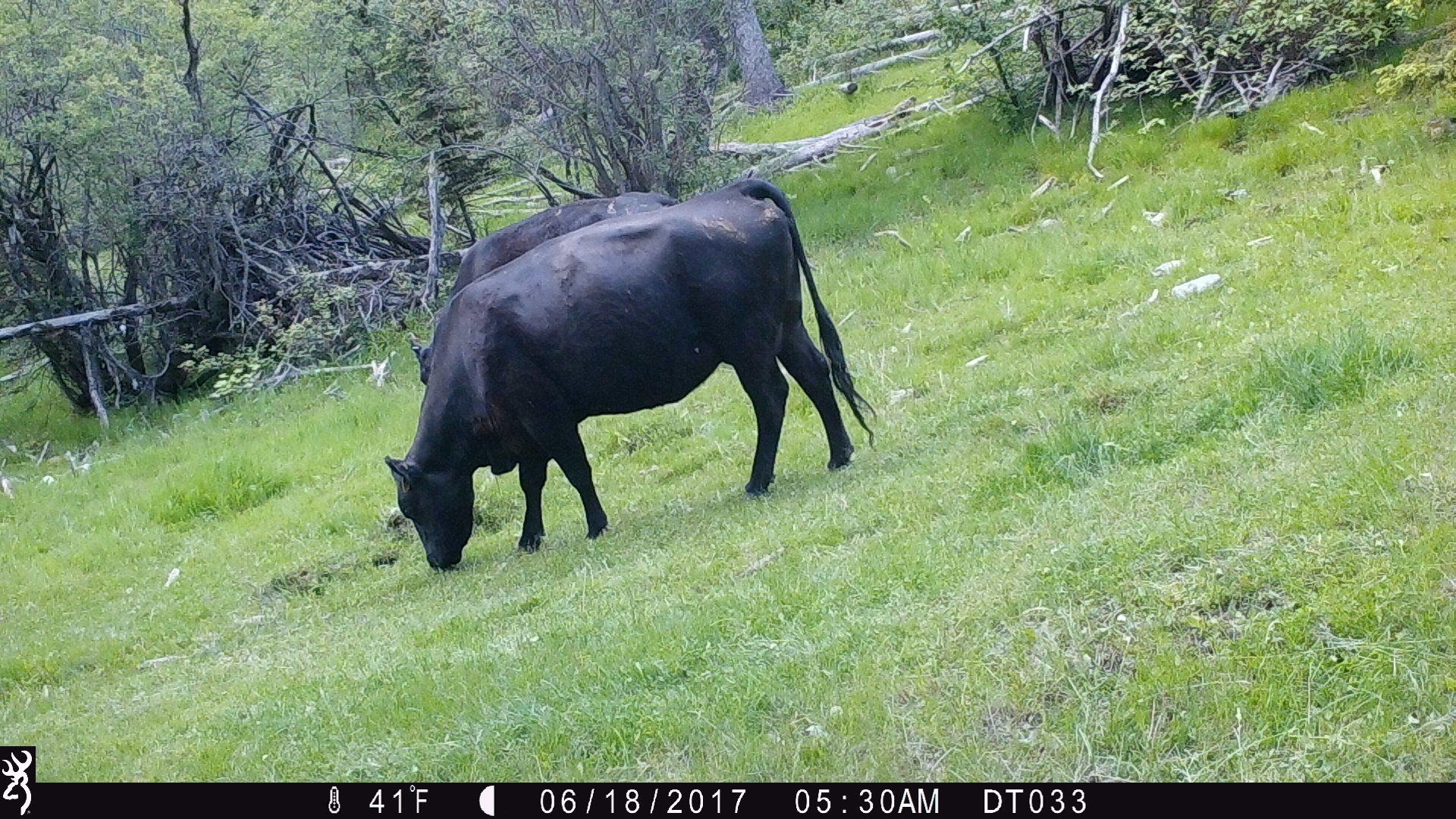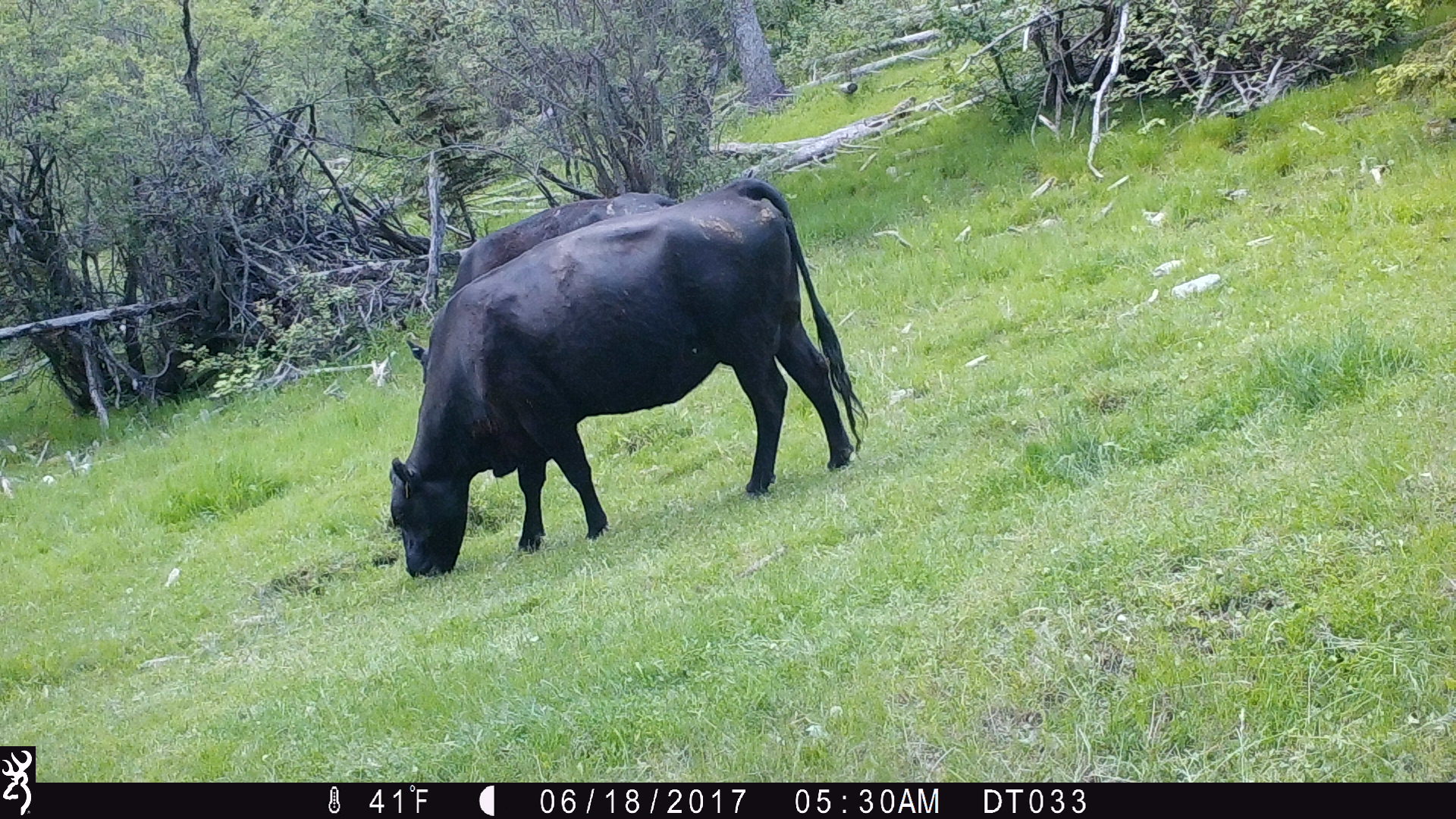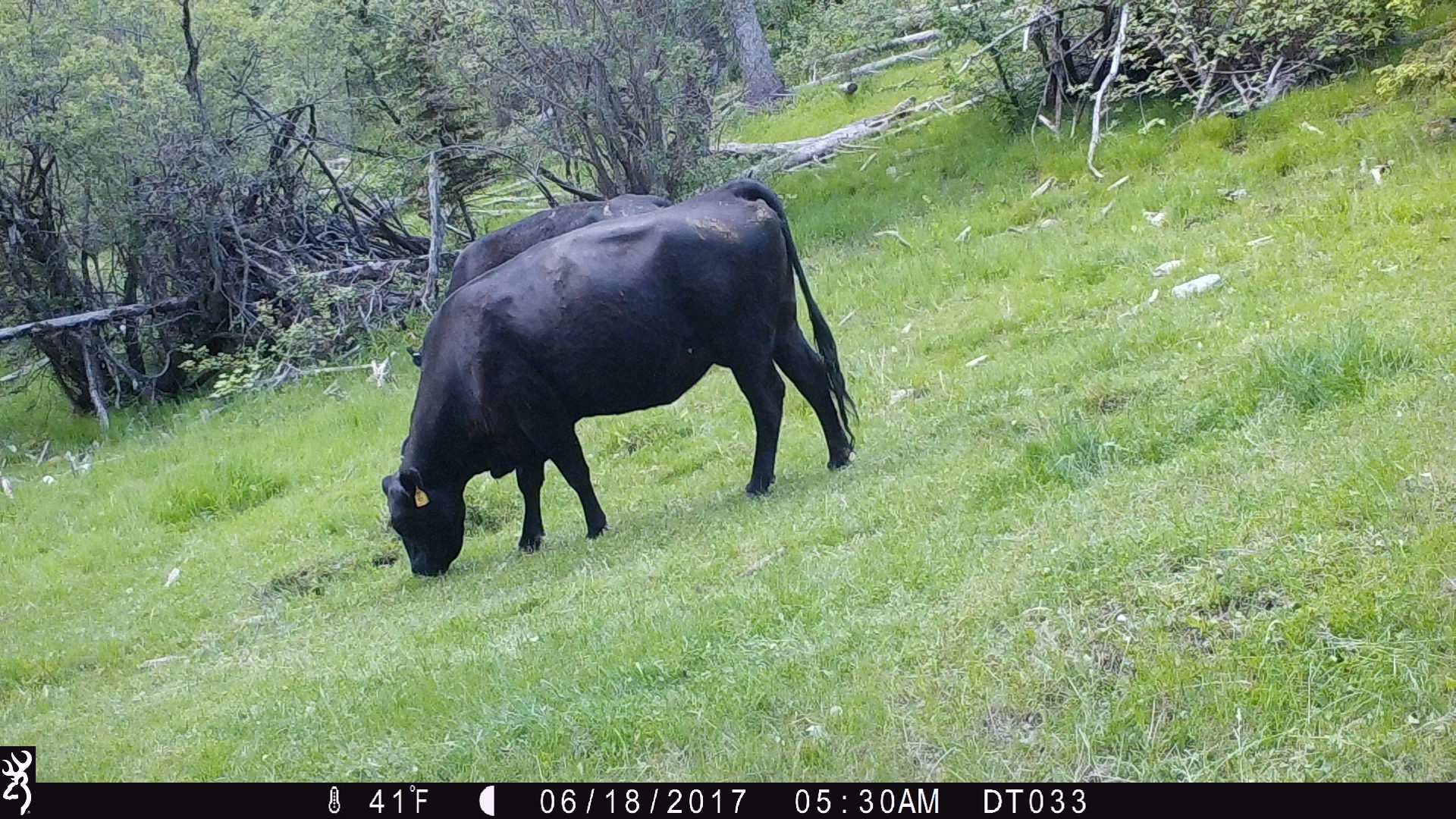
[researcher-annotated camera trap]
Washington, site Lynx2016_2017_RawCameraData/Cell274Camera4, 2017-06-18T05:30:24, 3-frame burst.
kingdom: Animalia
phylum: Chordata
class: Mammalia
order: Artiodactyla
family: Bovidae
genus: Bos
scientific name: Bos taurus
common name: domestic cattle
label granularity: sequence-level